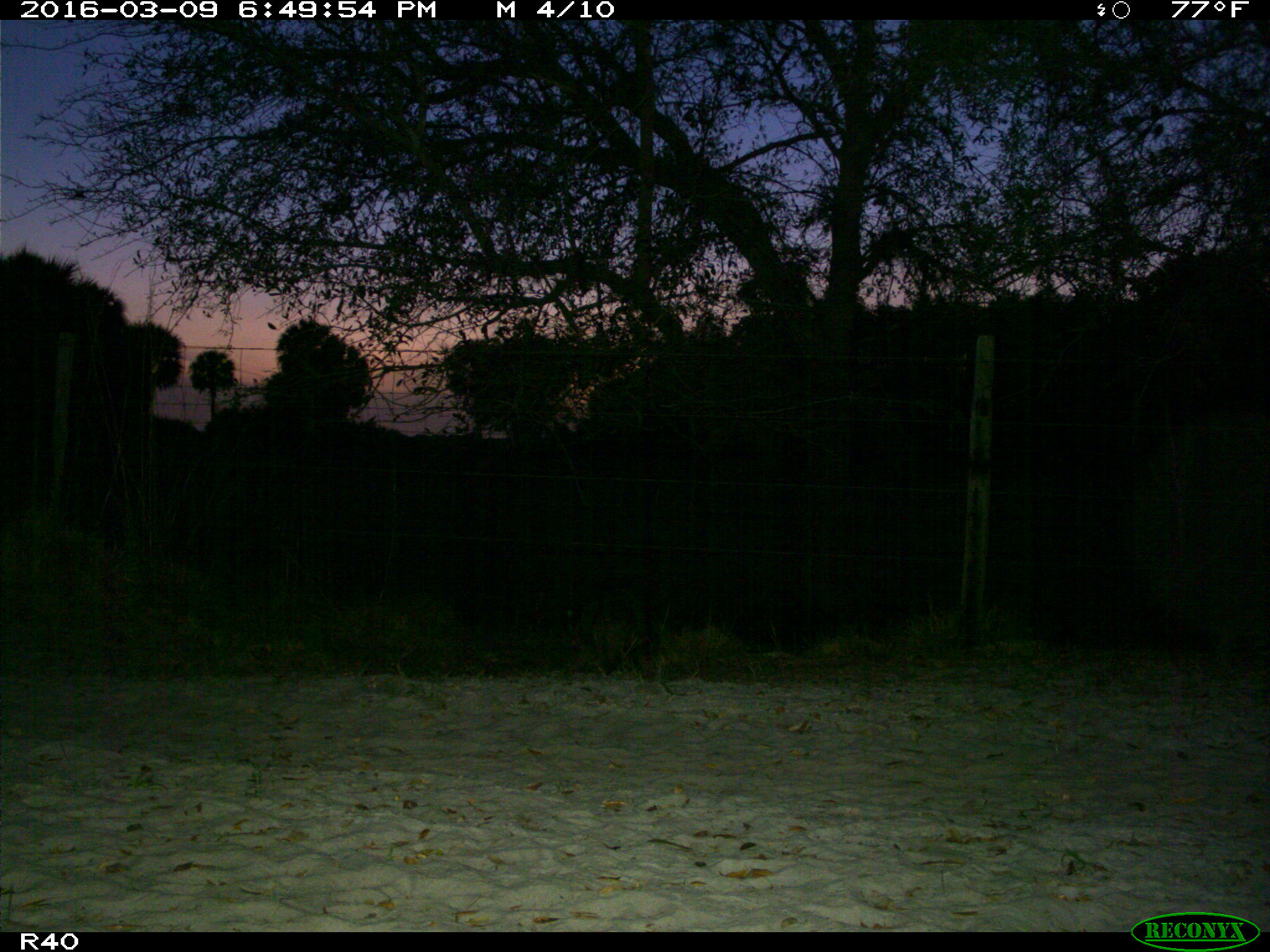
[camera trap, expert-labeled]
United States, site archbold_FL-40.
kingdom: Animalia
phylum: Chordata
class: Mammalia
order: Carnivora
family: Procyonidae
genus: Procyon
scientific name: Procyon lotor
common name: common raccoon